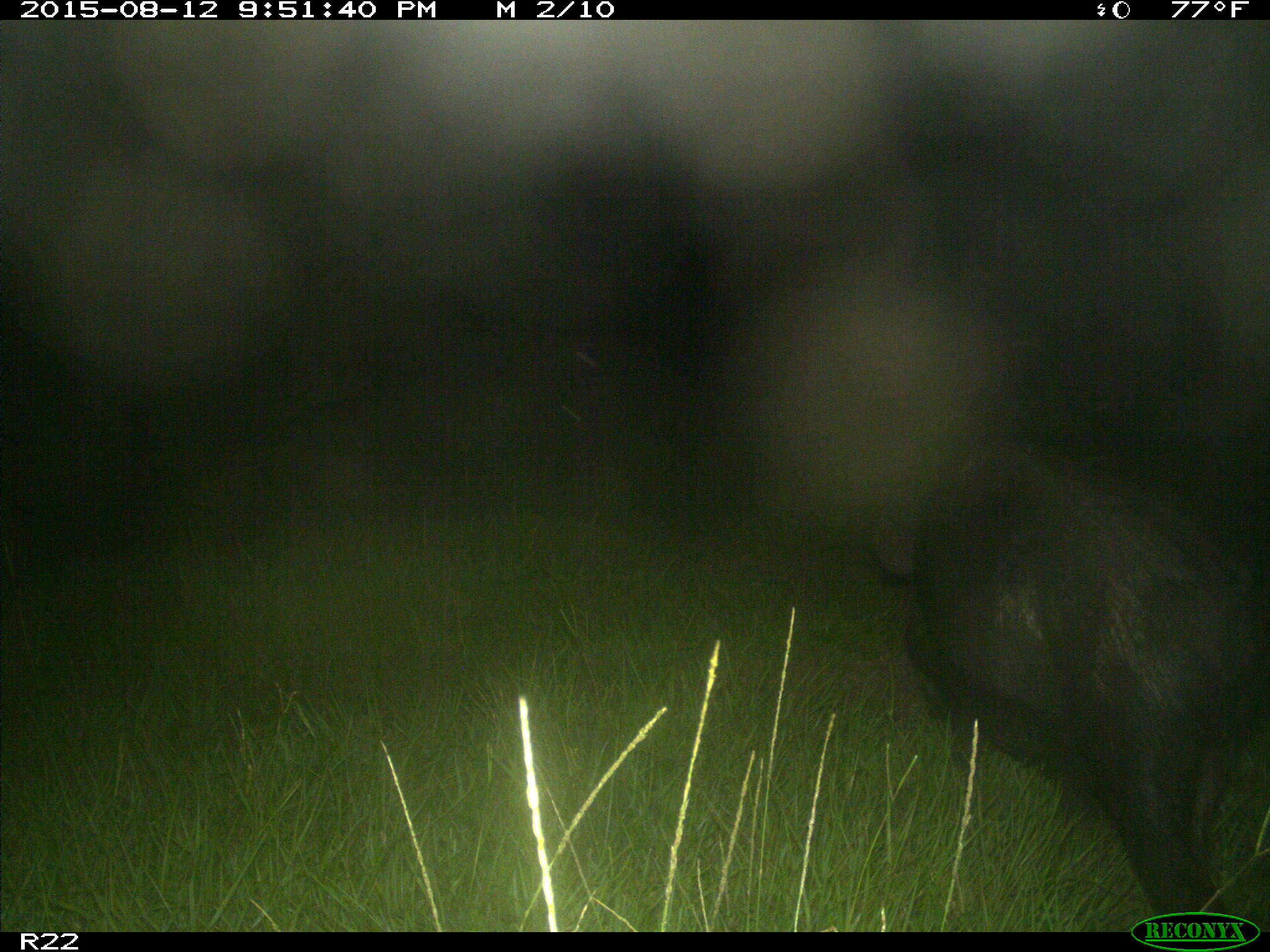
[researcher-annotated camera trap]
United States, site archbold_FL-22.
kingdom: Animalia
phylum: Chordata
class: Mammalia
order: Artiodactyla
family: Suidae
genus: Sus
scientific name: Sus scrofa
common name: wild boar